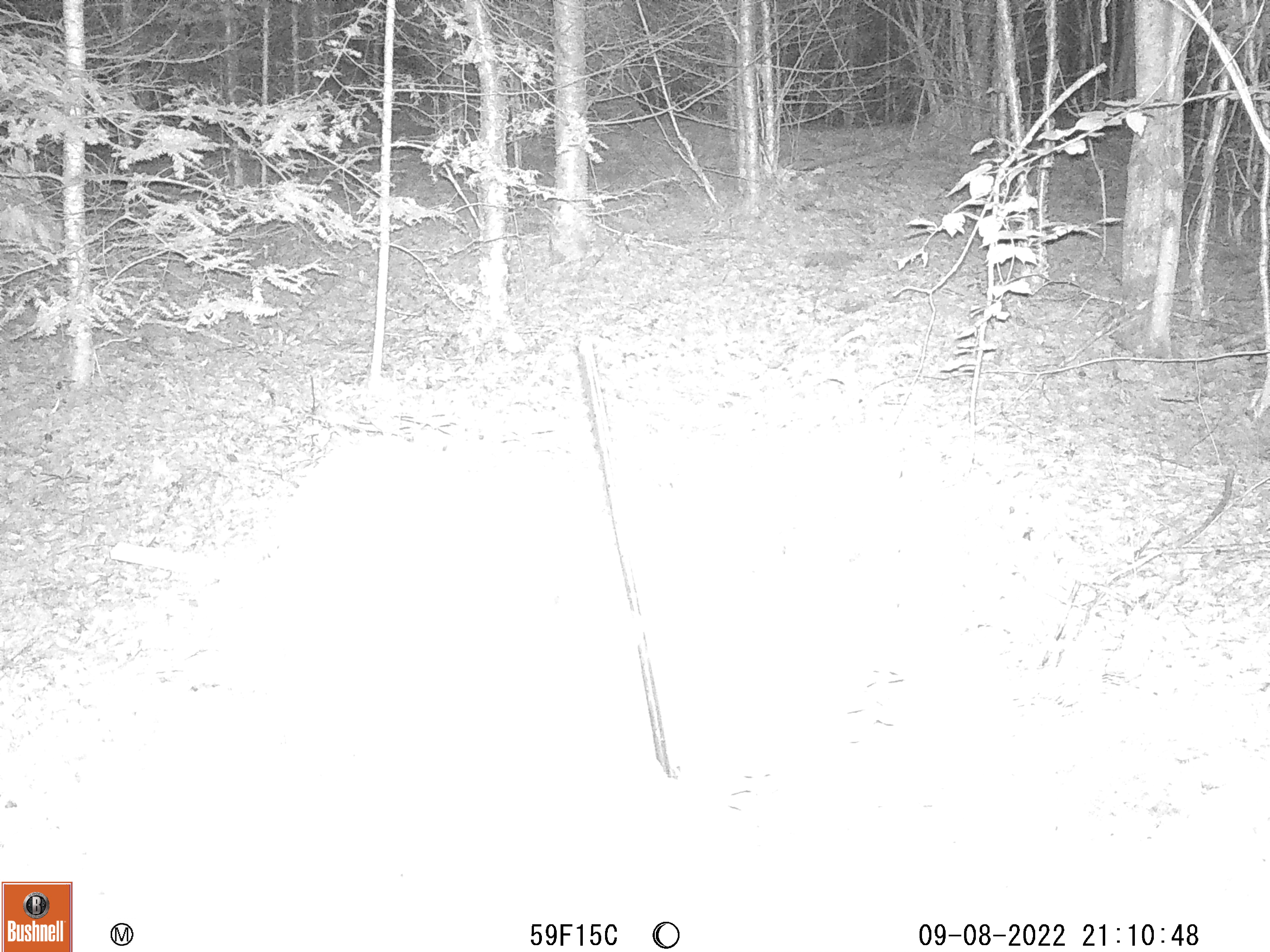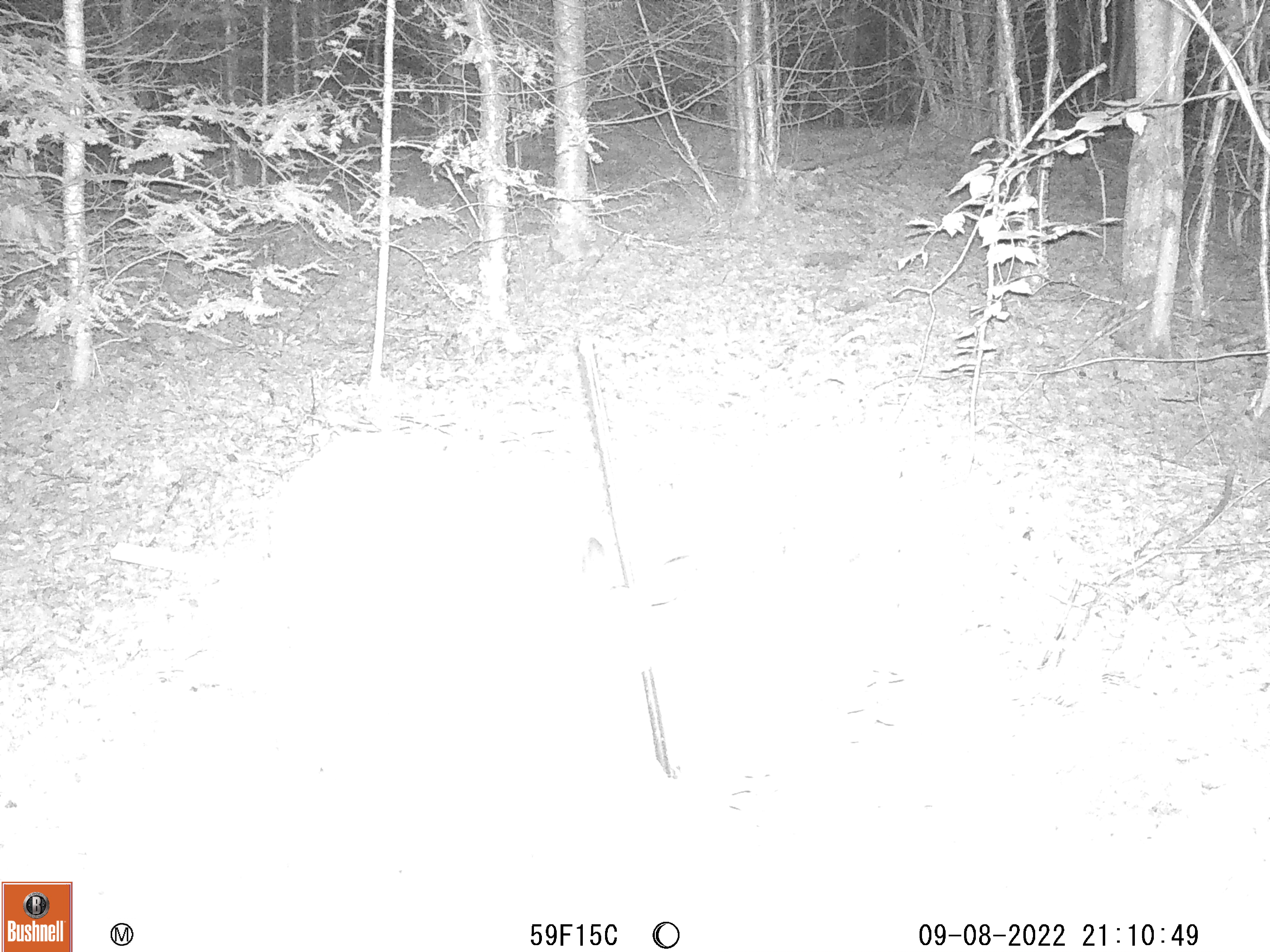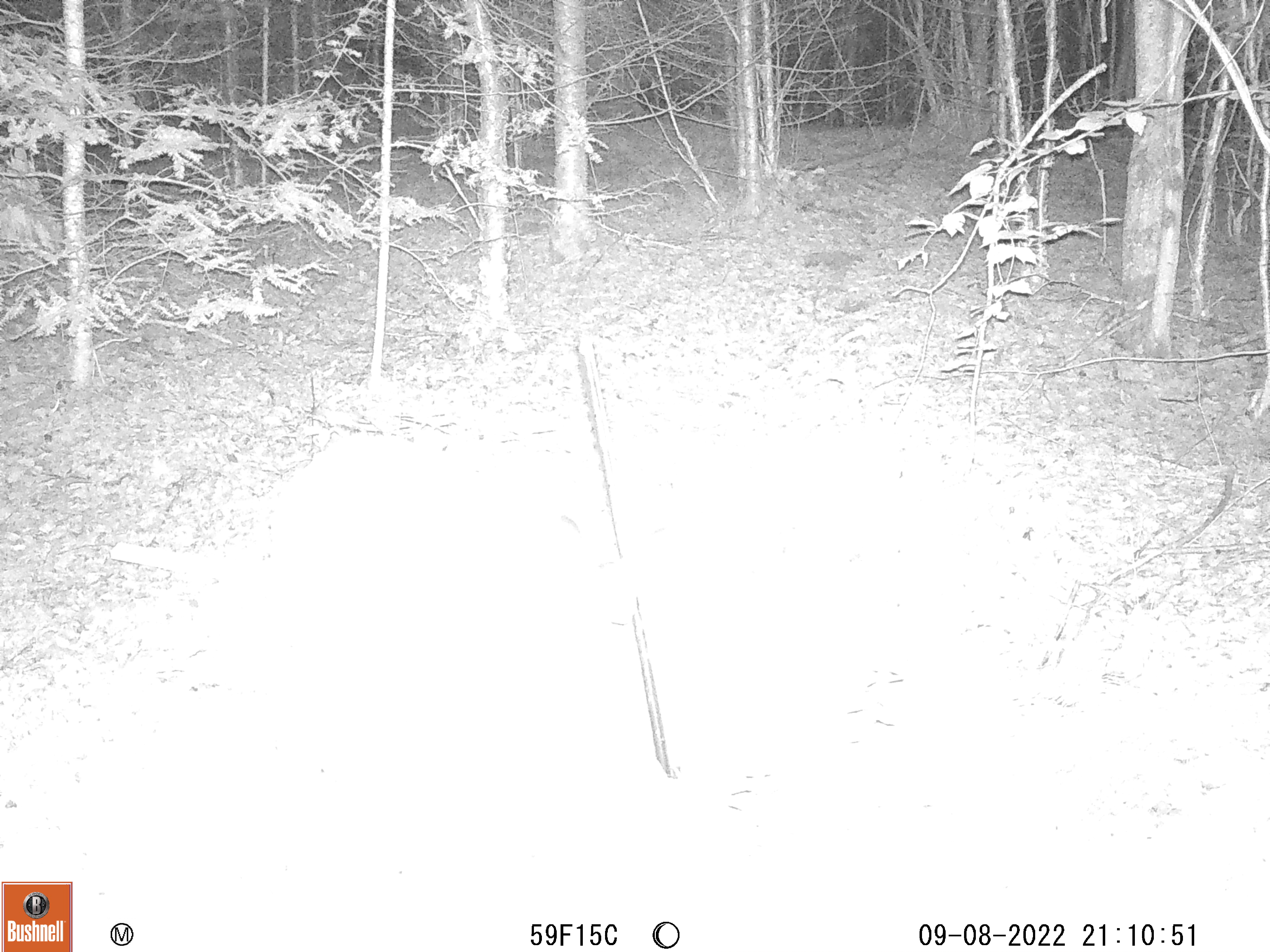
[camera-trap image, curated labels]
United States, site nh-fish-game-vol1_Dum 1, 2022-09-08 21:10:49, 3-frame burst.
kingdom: Animalia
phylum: Chordata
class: Mammalia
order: Artiodactyla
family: Cervidae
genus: Odocoileus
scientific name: Odocoileus virginianus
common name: white-tailed deer